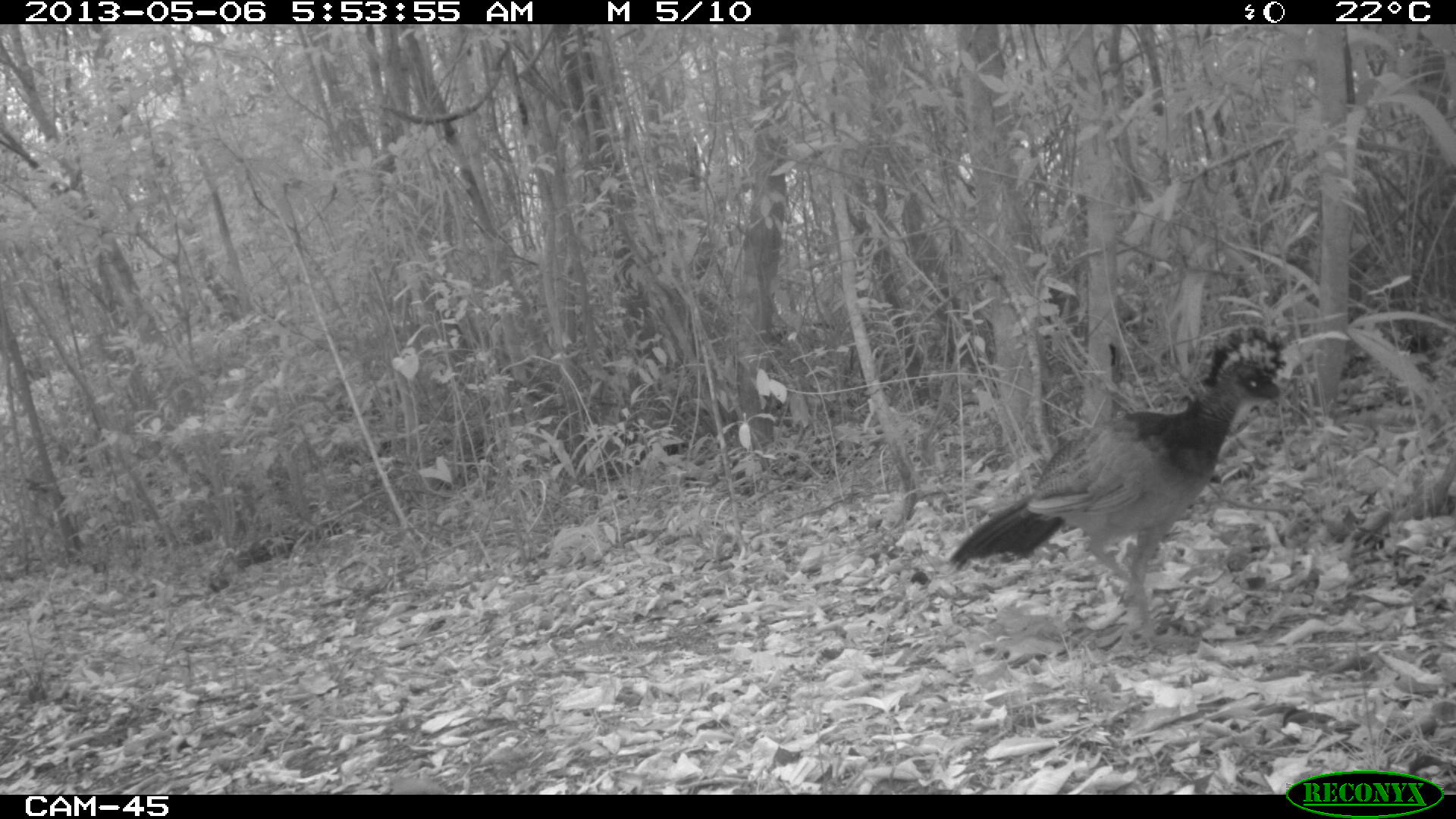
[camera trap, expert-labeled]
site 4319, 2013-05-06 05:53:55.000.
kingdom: Animalia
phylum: Chordata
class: Aves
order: Galliformes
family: Cracidae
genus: Crax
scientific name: Crax rubra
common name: great curassow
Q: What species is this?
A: Crax rubra (great curassow).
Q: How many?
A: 1.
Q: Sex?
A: Female.